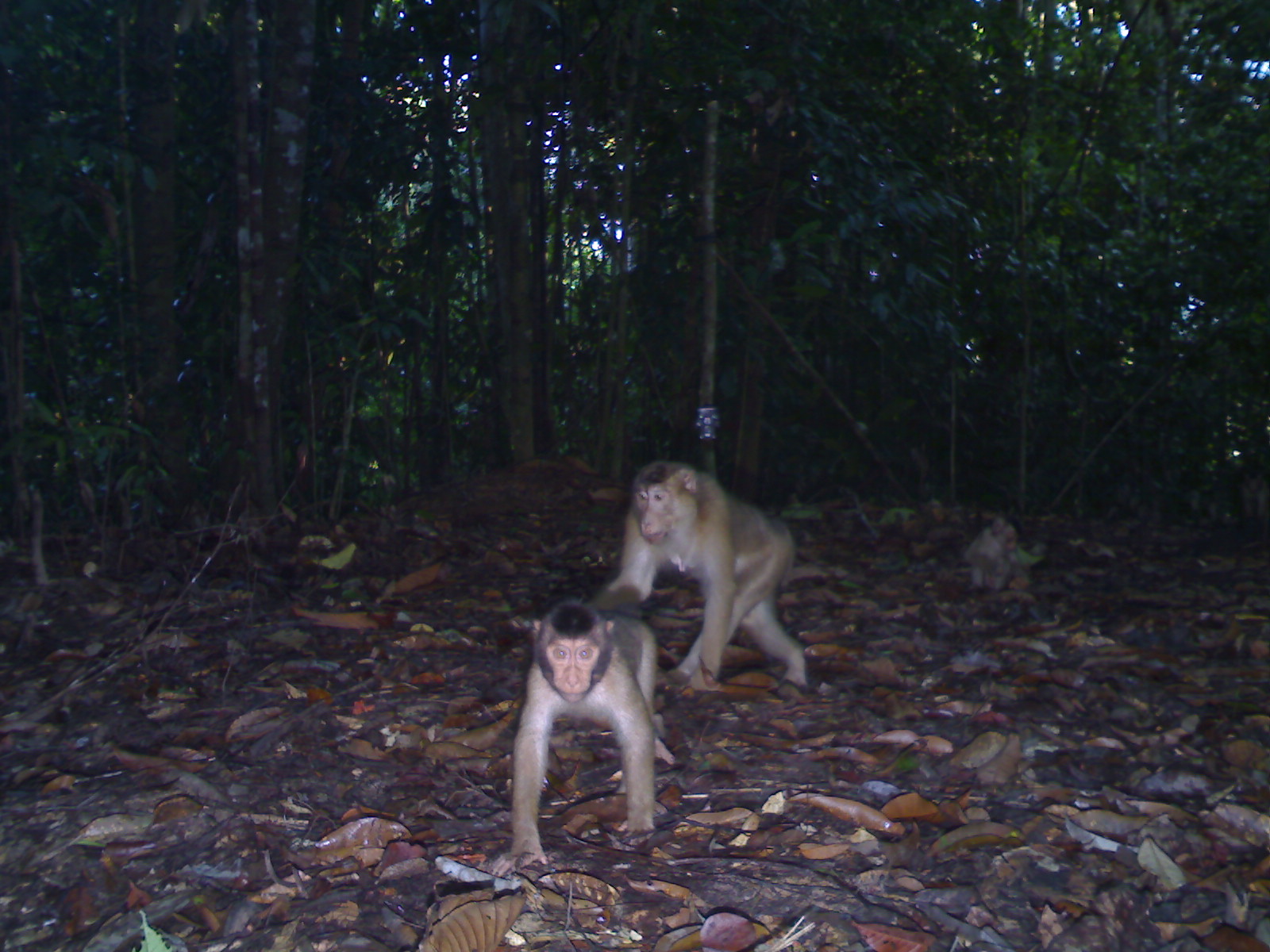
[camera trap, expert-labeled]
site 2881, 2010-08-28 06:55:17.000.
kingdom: Animalia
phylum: Chordata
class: Mammalia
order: Primates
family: Cercopithecidae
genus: Macaca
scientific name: Macaca nemestrina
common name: southern pig-tailed macaque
Macaca nemestrina (southern pig-tailed macaque), count 3.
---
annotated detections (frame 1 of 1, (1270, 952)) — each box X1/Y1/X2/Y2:
macaca nemestrina: 489/599/673/876; 584/460/807/687; 963/512/1034/591; 1241/469/1268/517